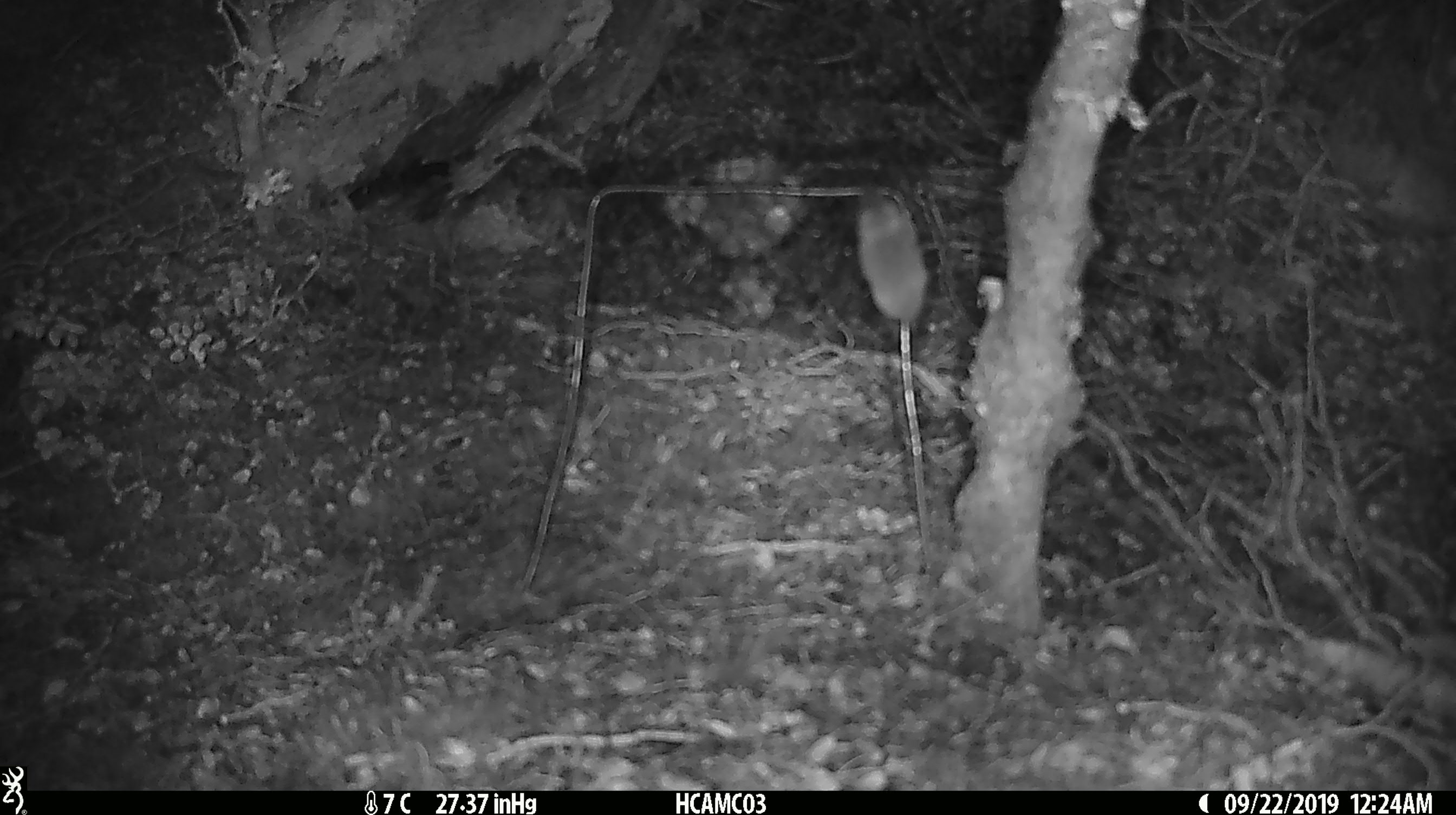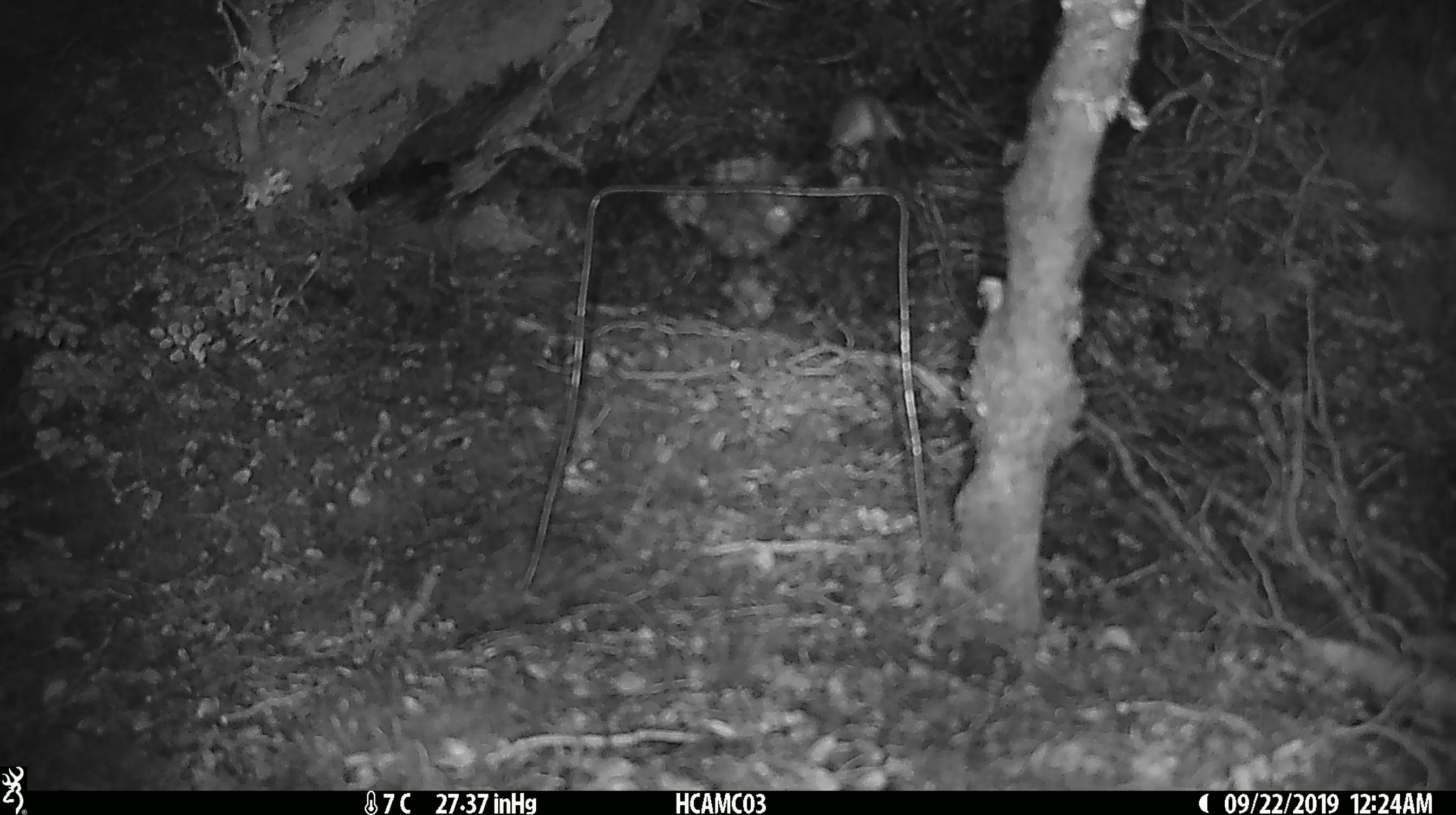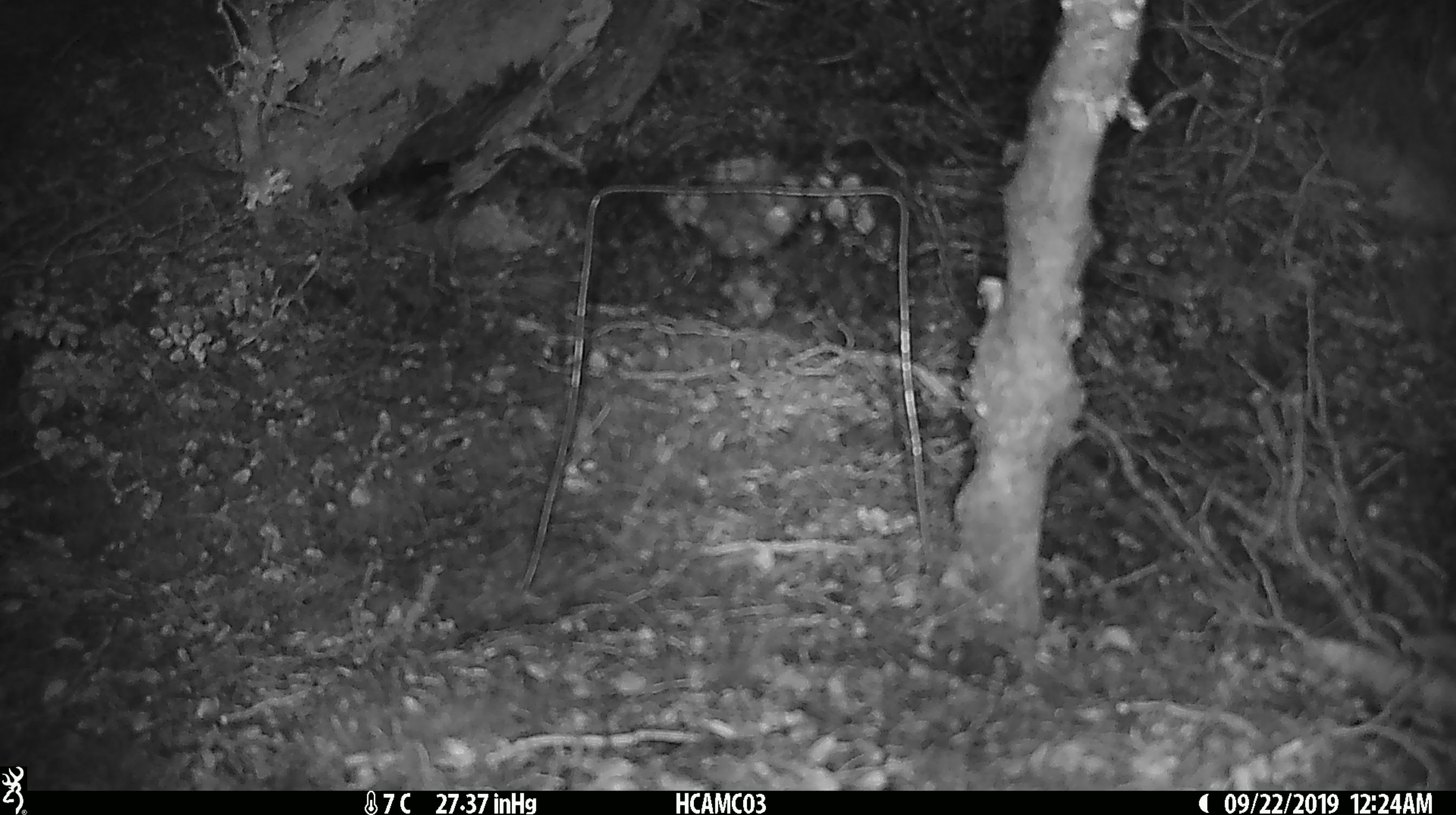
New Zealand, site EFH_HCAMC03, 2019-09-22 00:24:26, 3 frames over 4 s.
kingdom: Animalia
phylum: Chordata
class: Mammalia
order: Rodentia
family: Muridae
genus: Mus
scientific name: Mus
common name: mouse